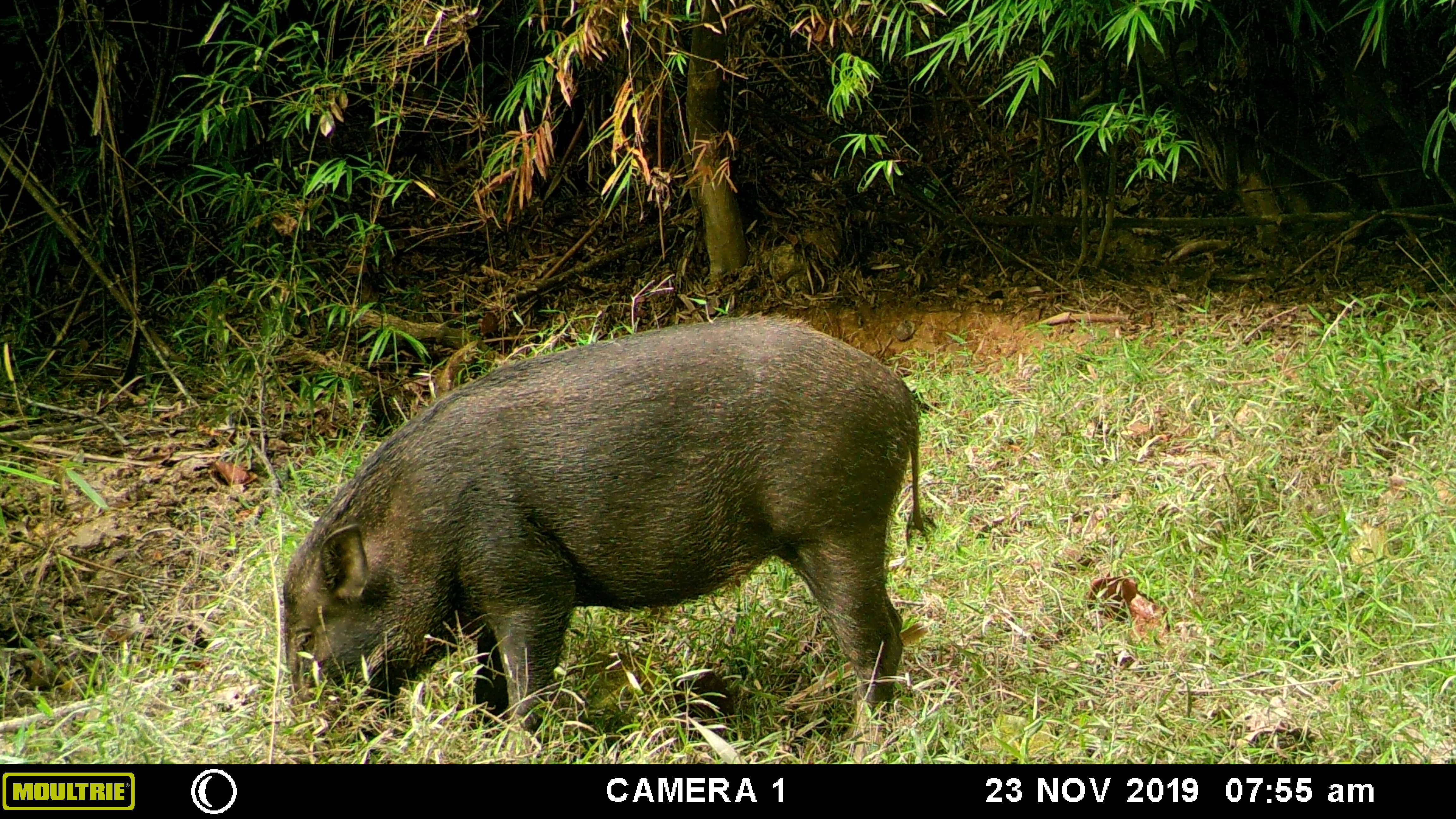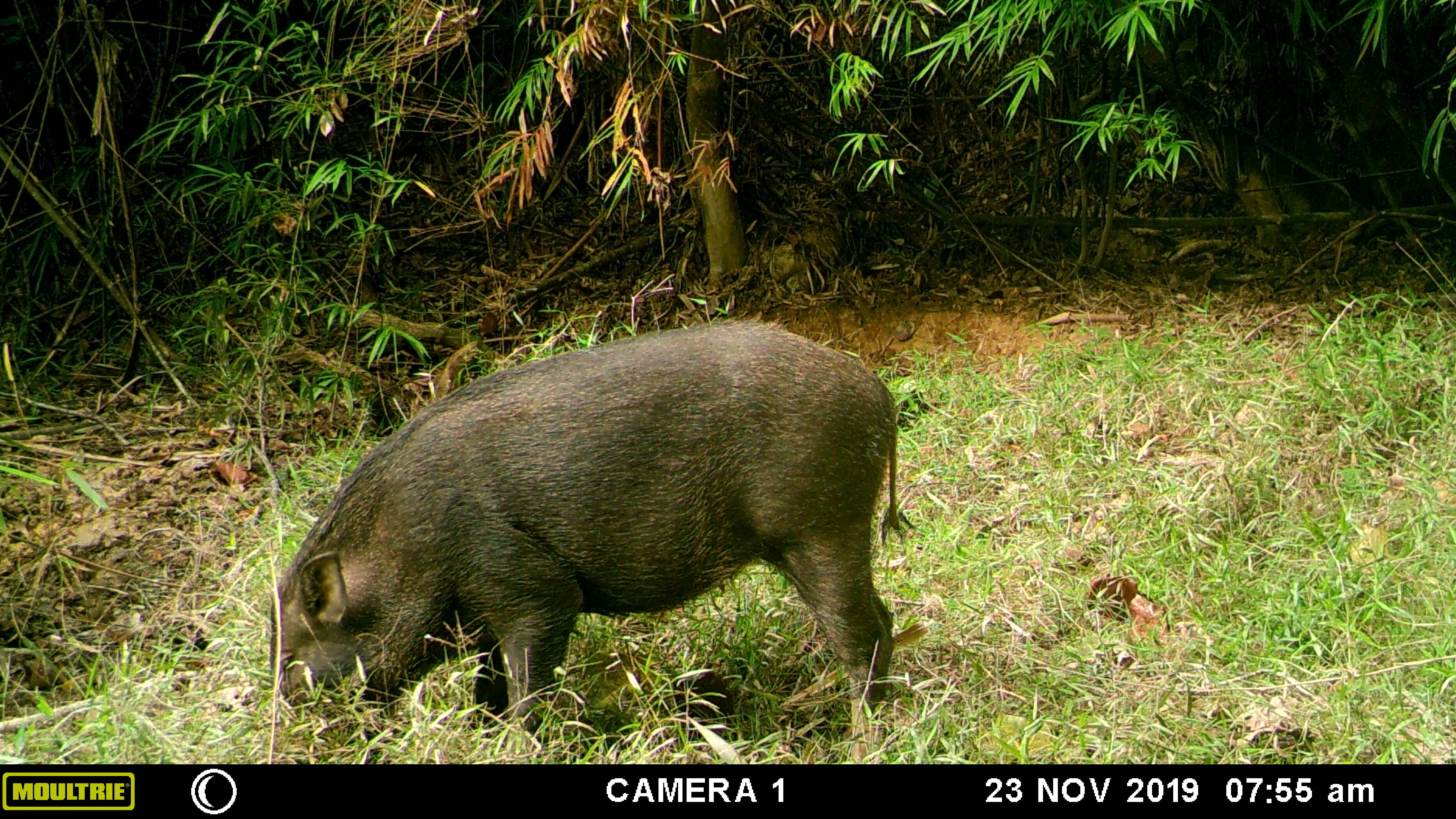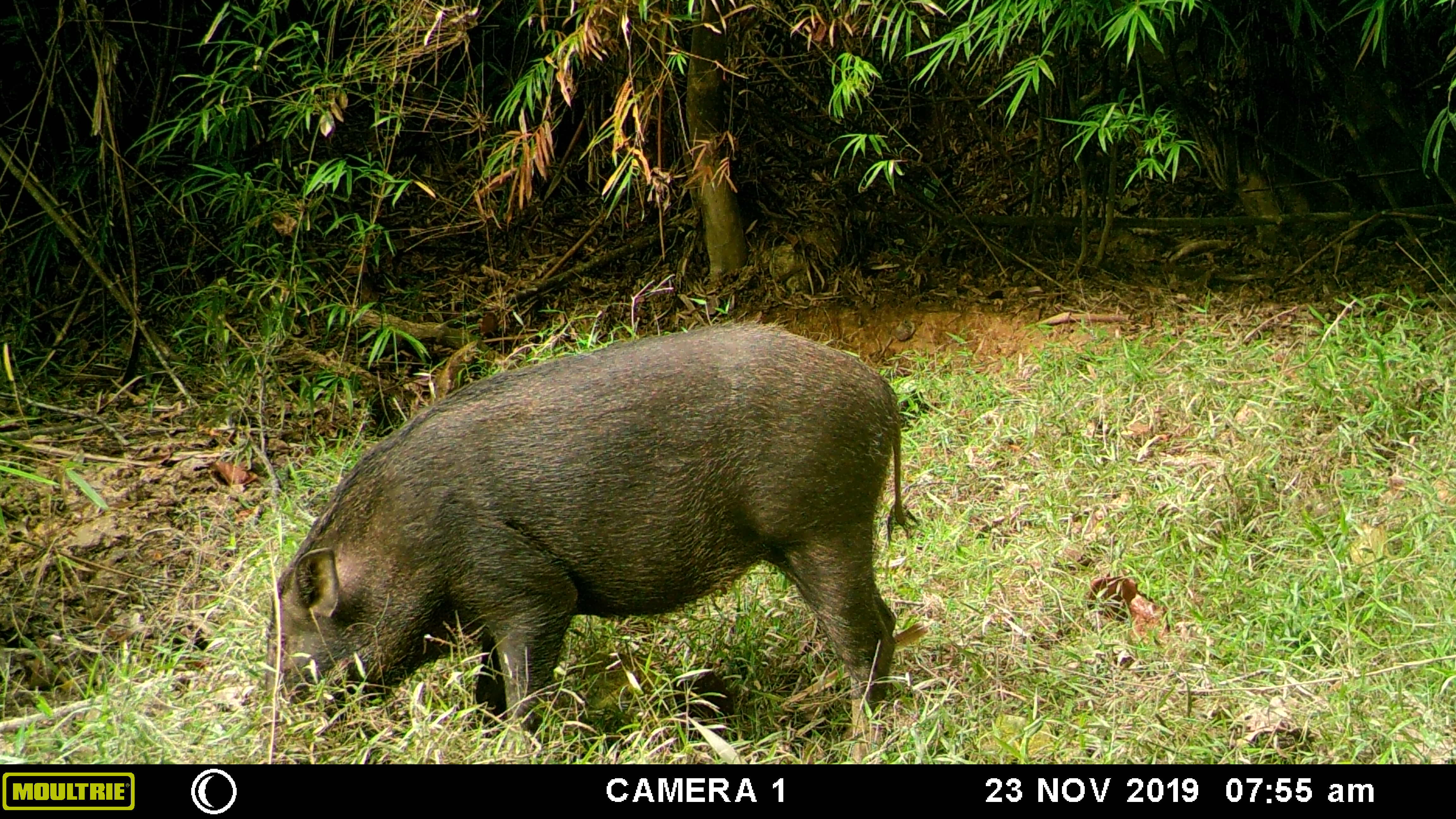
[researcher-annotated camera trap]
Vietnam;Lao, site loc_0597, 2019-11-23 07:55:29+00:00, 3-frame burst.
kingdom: Animalia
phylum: Chordata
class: Mammalia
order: Artiodactyla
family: Suidae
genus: Sus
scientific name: Sus scrofa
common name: eurasian wild pig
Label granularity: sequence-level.